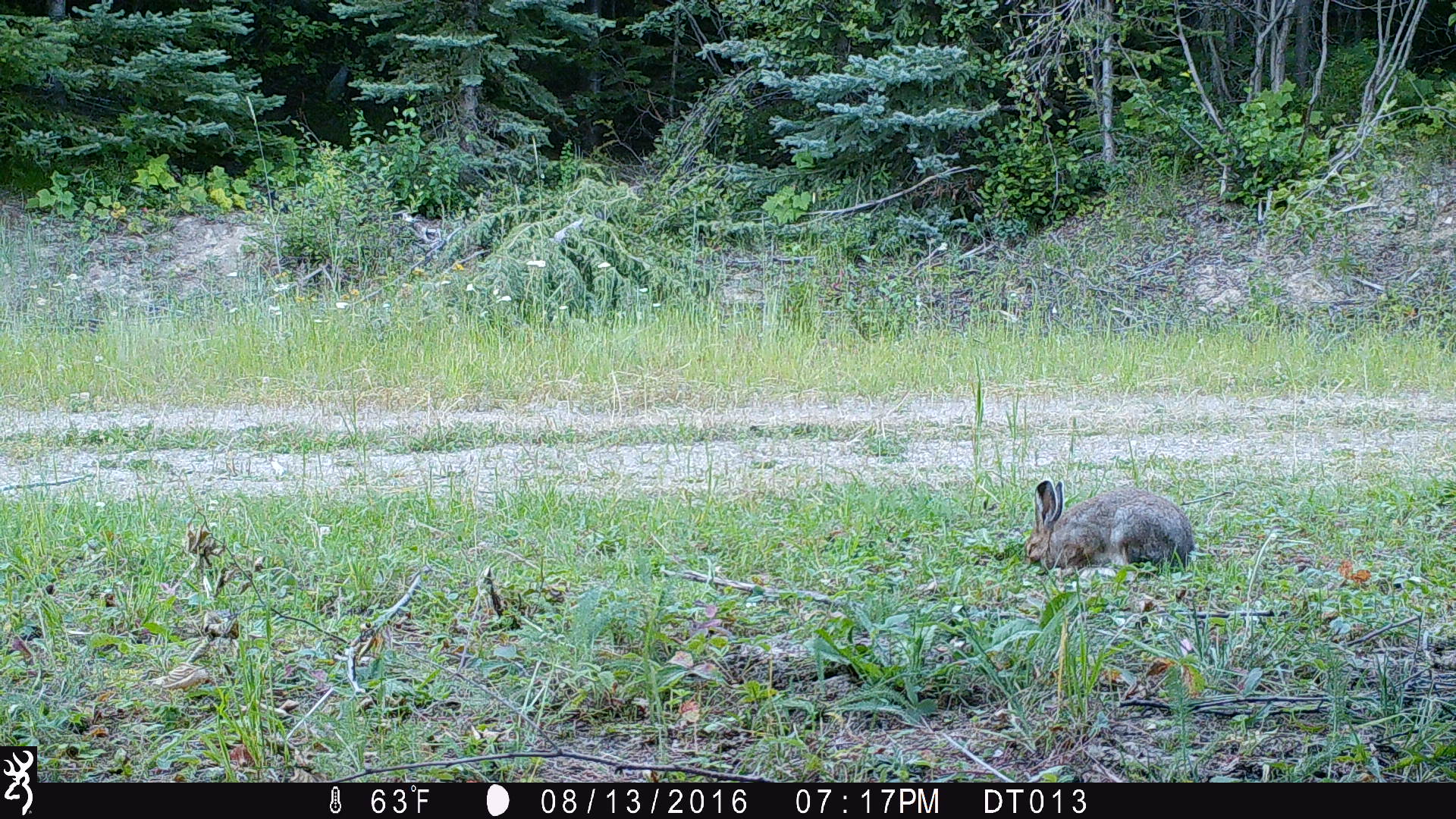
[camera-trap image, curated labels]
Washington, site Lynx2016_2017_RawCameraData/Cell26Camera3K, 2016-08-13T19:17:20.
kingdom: Animalia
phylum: Chordata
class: Mammalia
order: Lagomorpha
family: Leporidae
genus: Lepus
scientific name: Lepus americanus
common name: snowshoe hare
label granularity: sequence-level